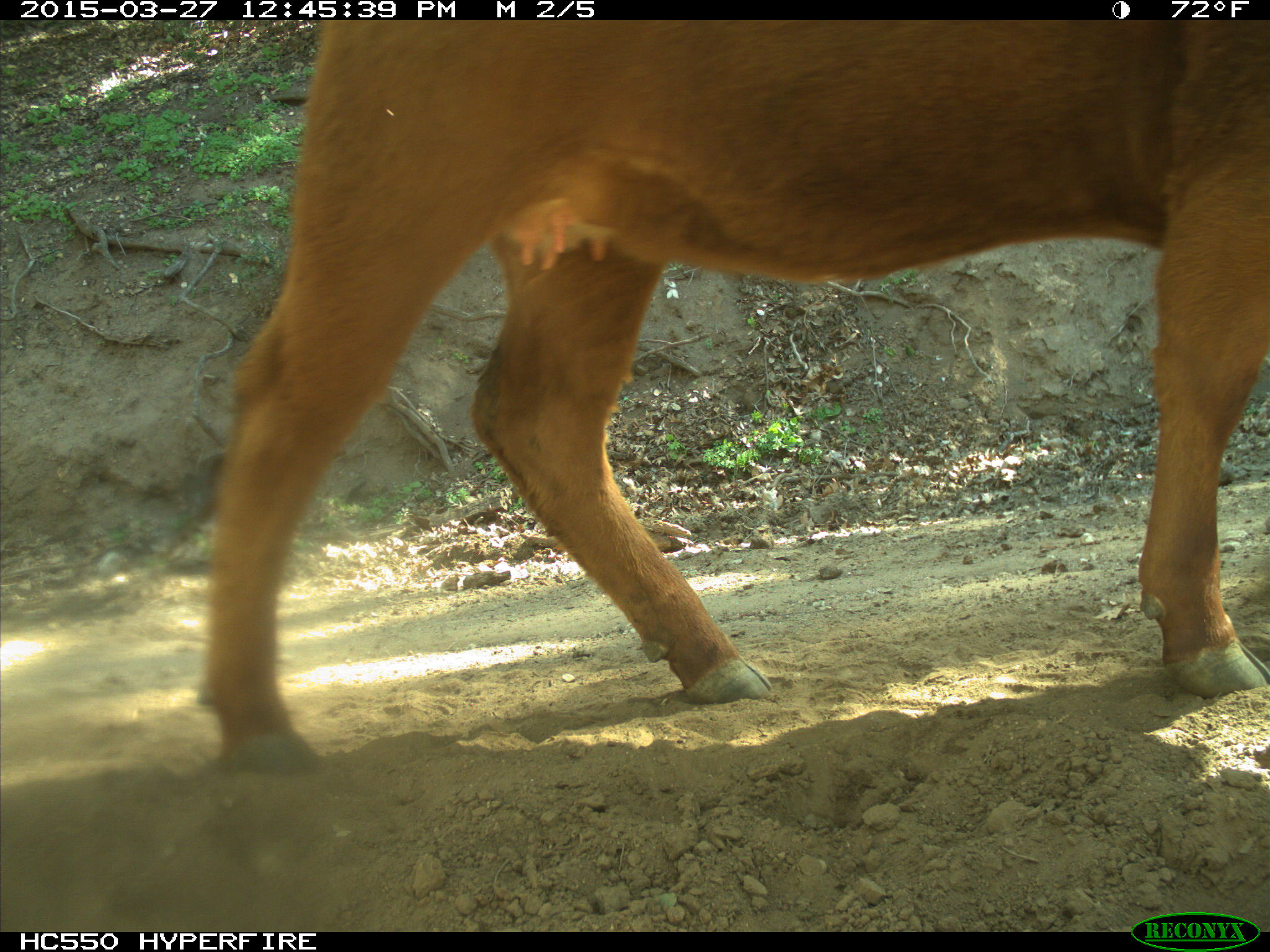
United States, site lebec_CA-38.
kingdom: Animalia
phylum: Chordata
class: Mammalia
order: Artiodactyla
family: Bovidae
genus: Bos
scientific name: Bos taurus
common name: domestic cow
Bos taurus (domestic cow).